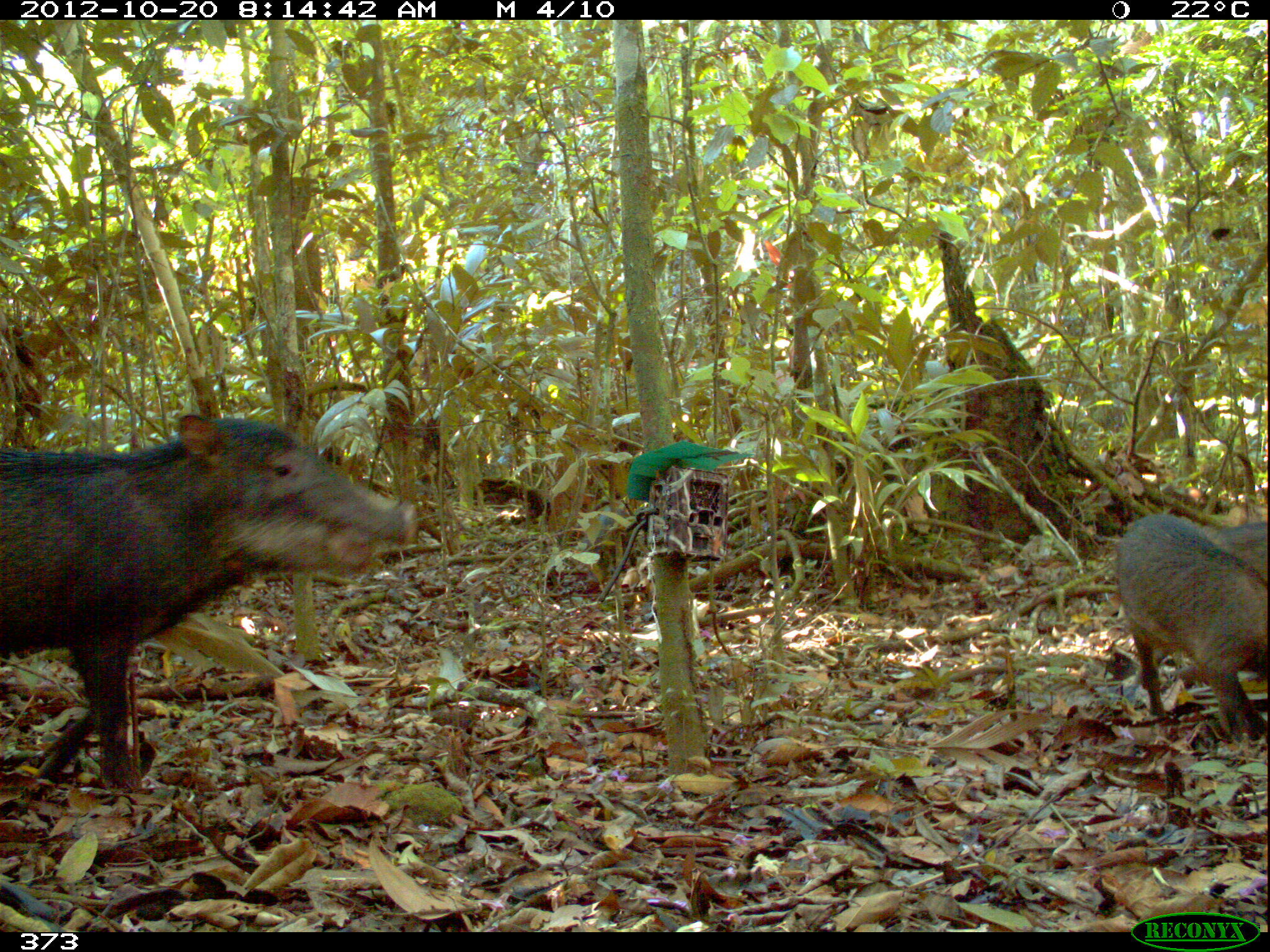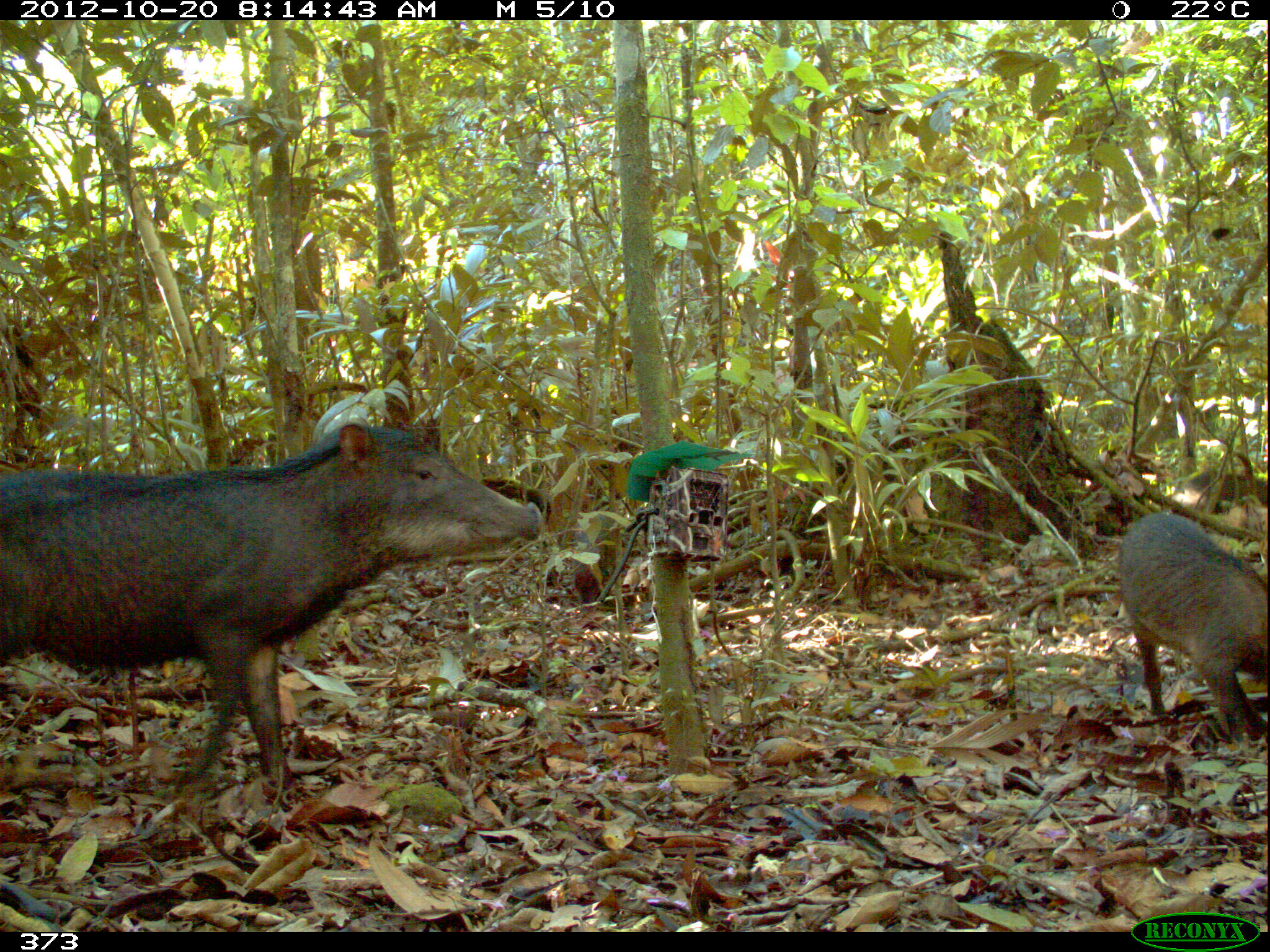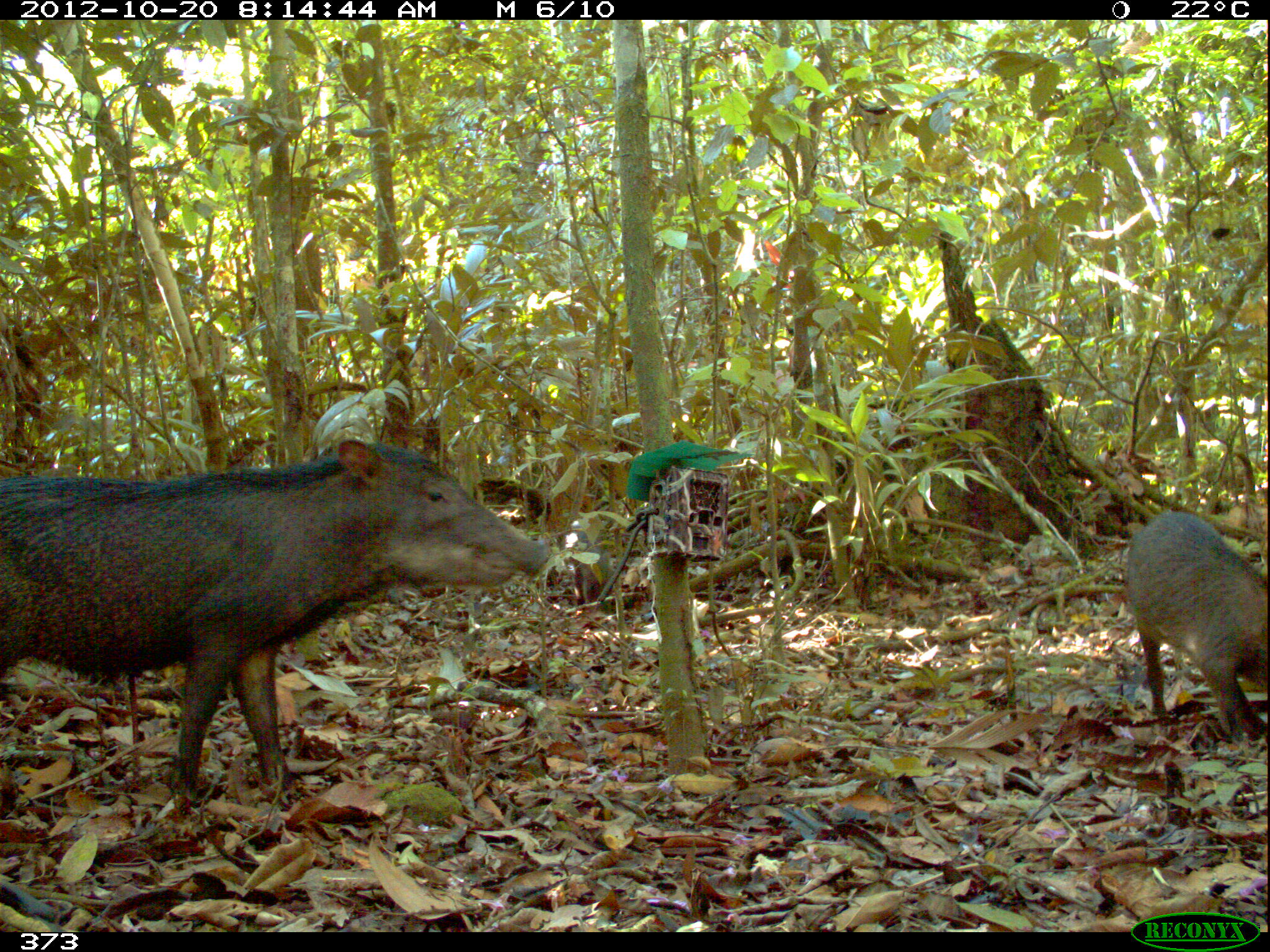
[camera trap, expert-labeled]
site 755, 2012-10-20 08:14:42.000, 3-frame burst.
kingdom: Animalia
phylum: Chordata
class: Mammalia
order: Artiodactyla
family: Tayassuidae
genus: Tayassu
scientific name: Tayassu pecari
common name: white-lipped peccary